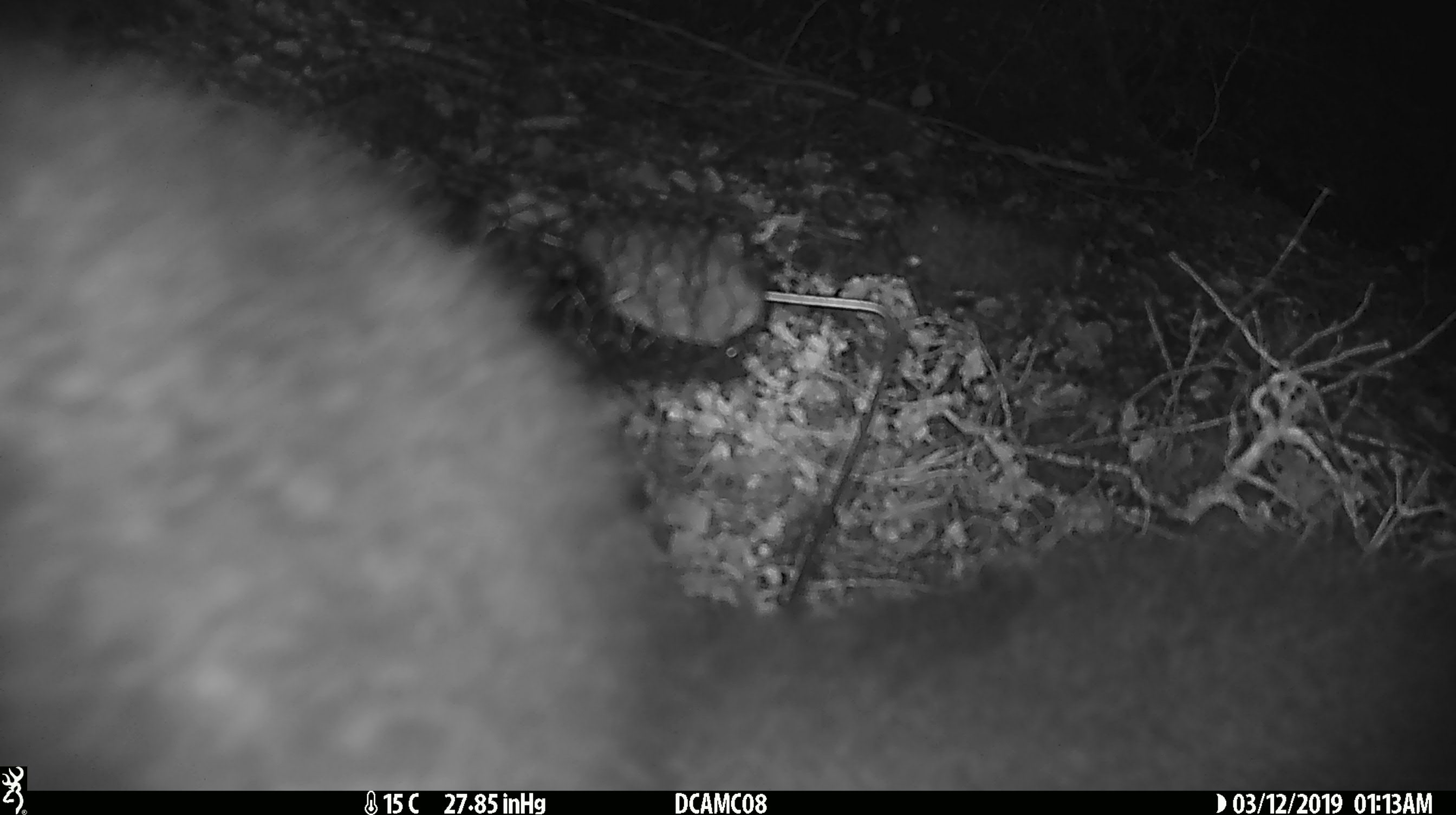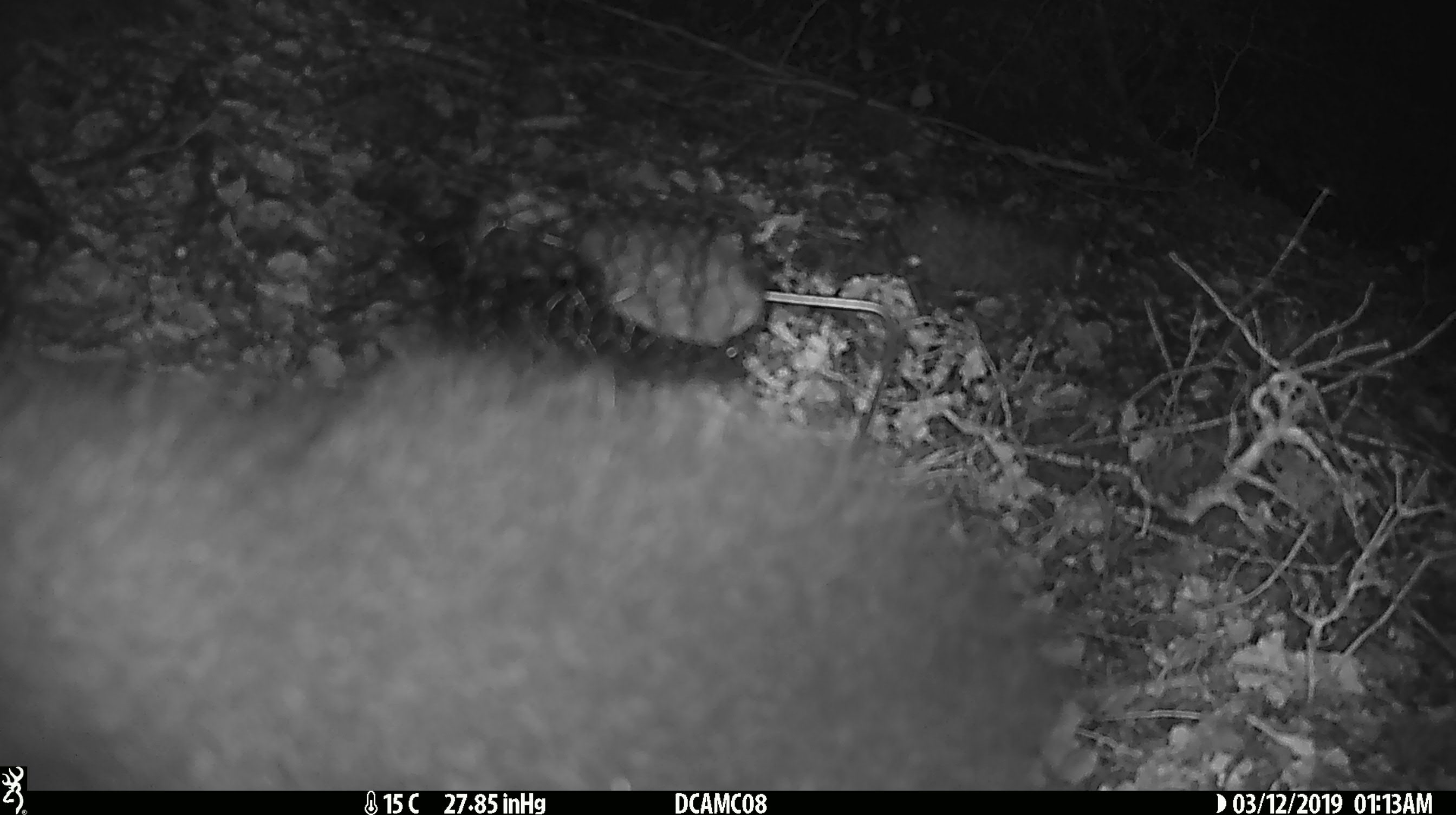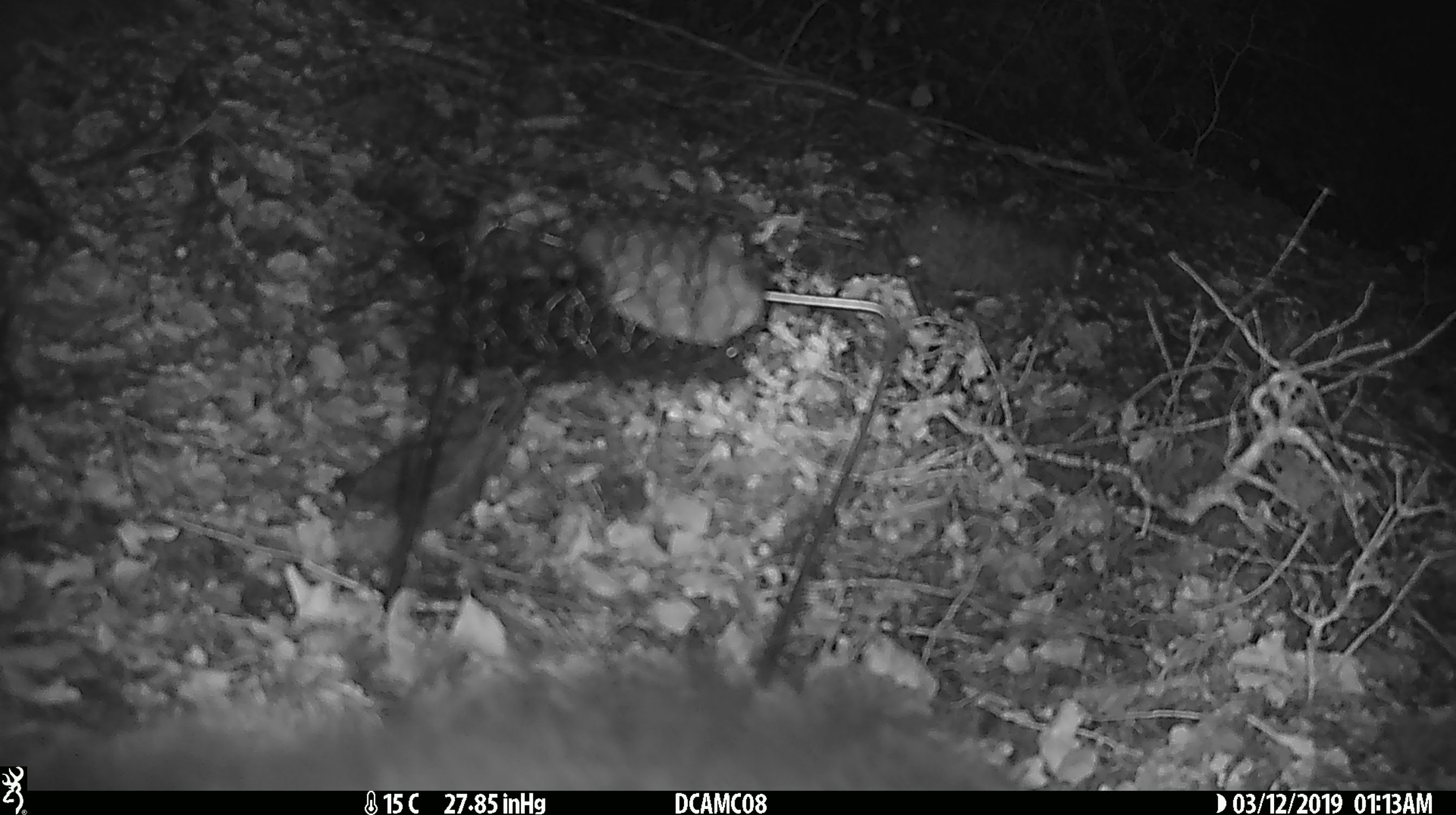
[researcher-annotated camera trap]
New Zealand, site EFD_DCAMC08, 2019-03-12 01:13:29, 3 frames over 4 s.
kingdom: Animalia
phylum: Chordata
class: Mammalia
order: Diprotodontia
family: Phalangeridae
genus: Trichosurus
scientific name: Trichosurus vulpecula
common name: common brushtail possum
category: possum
Possum (common brushtail possum) (Trichosurus vulpecula).